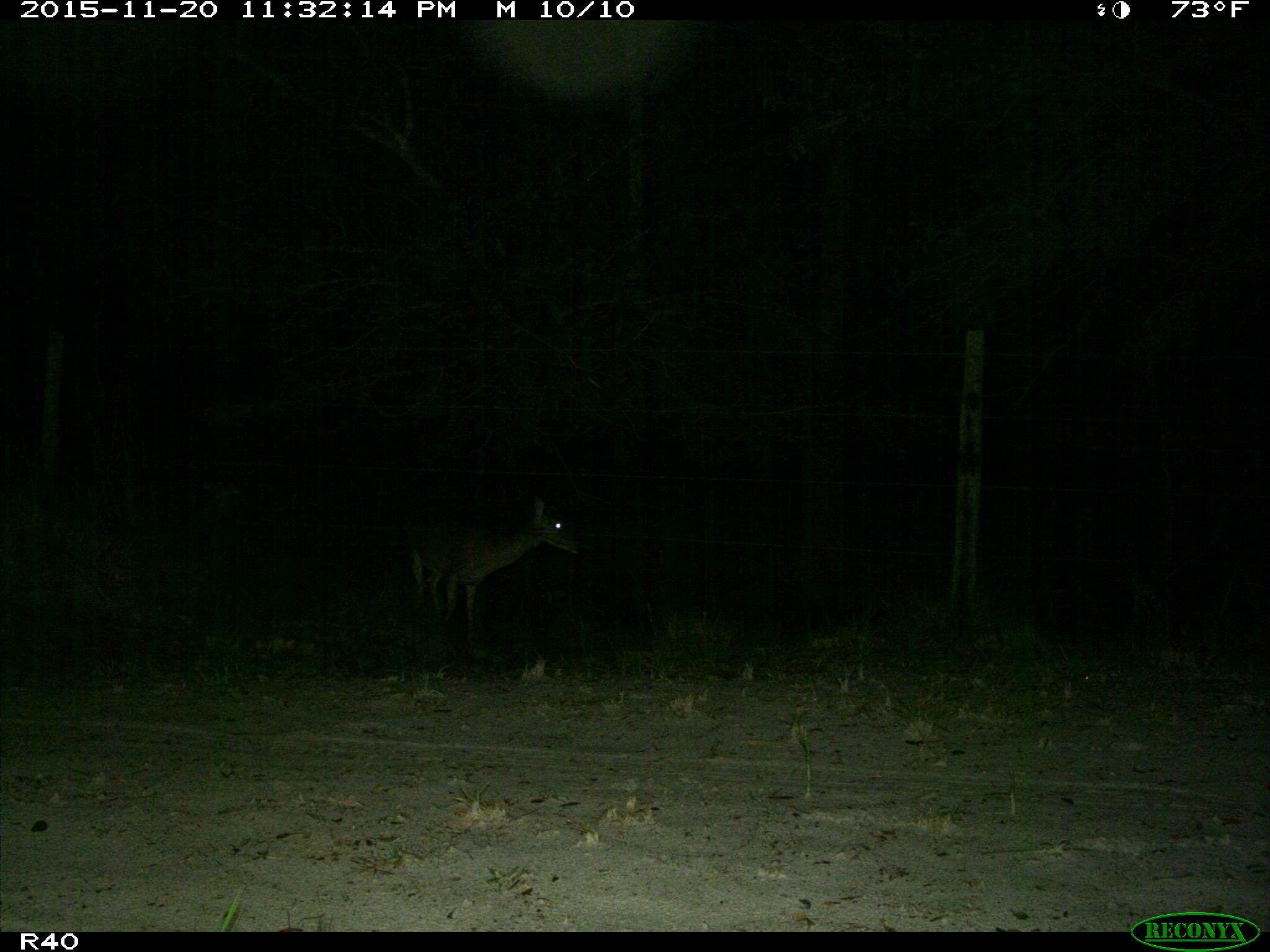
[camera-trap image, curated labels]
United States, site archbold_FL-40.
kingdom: Animalia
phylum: Chordata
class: Mammalia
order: Artiodactyla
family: Cervidae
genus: Odocoileus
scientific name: Odocoileus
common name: deer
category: unidentified deer